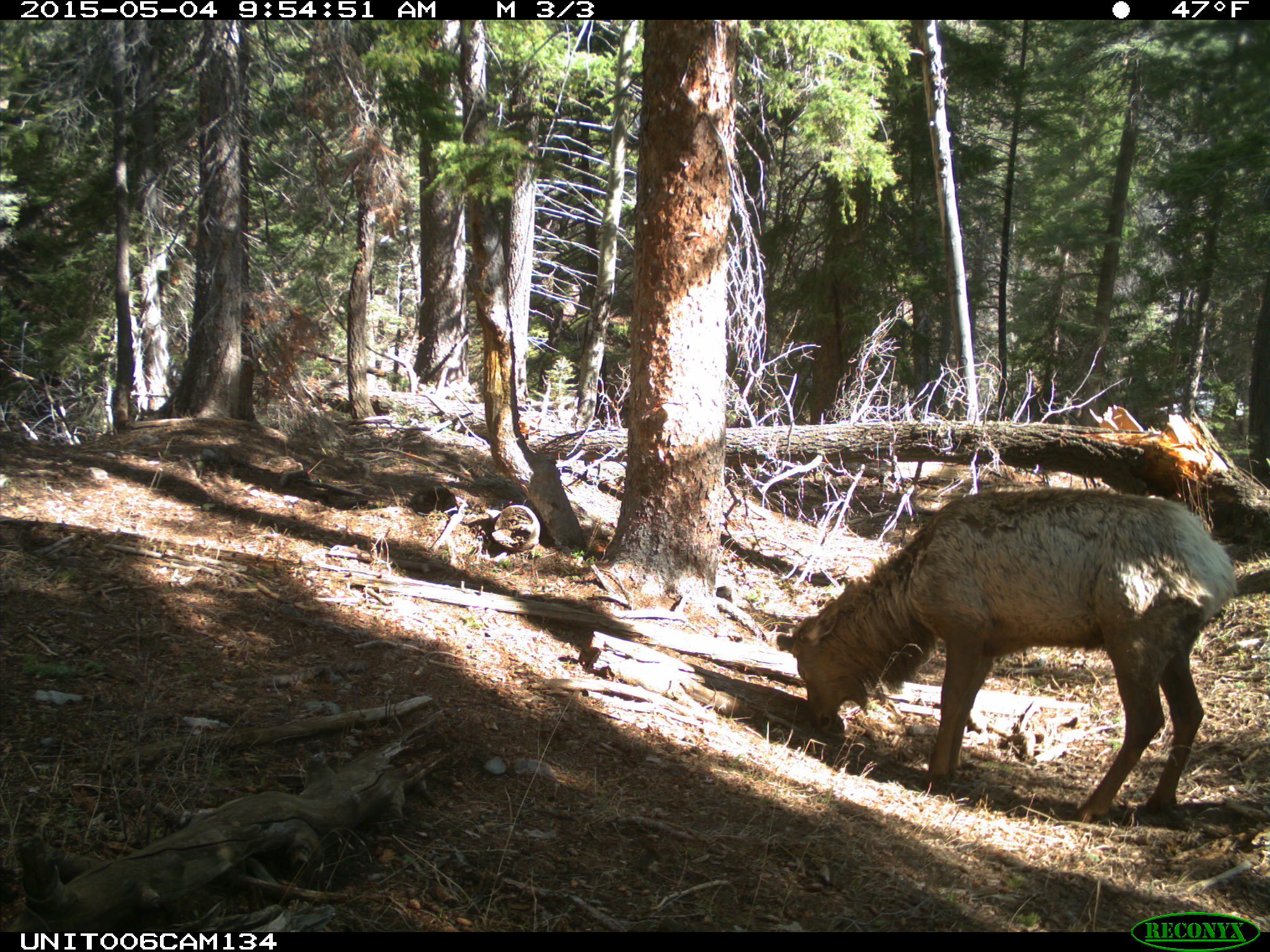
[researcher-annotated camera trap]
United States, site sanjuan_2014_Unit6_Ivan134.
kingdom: Animalia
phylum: Chordata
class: Mammalia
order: Artiodactyla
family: Cervidae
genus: Cervus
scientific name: Cervus elaphus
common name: red deer